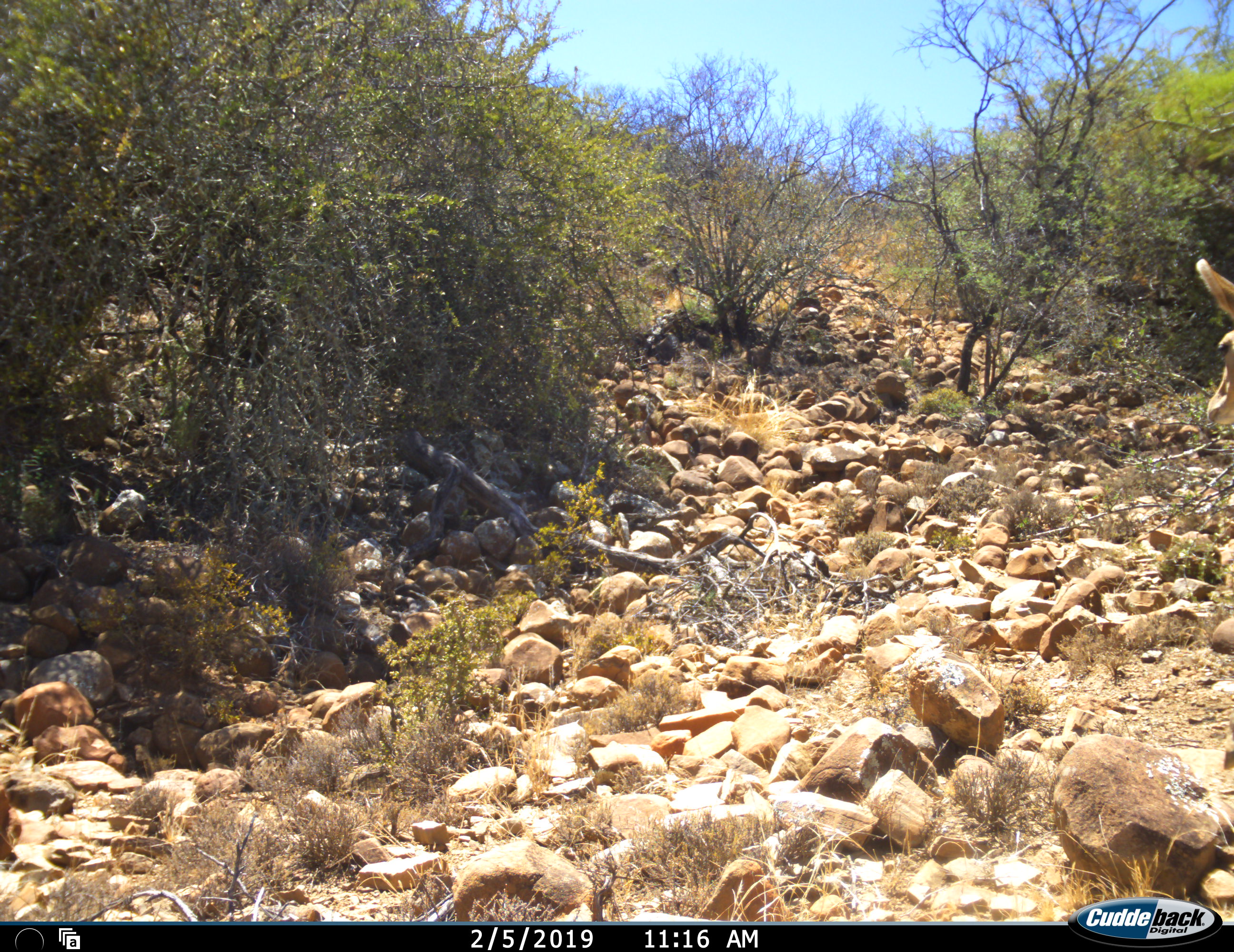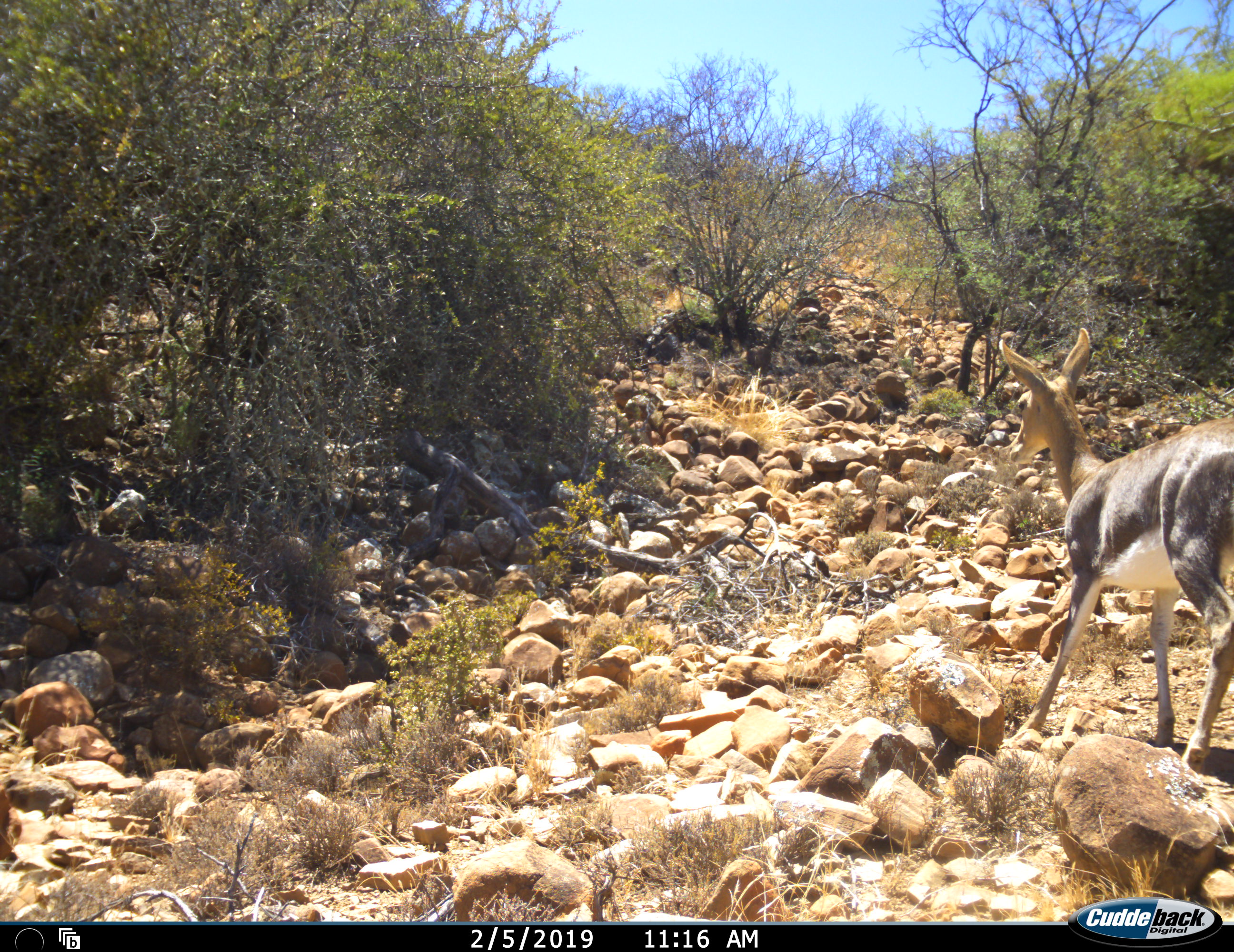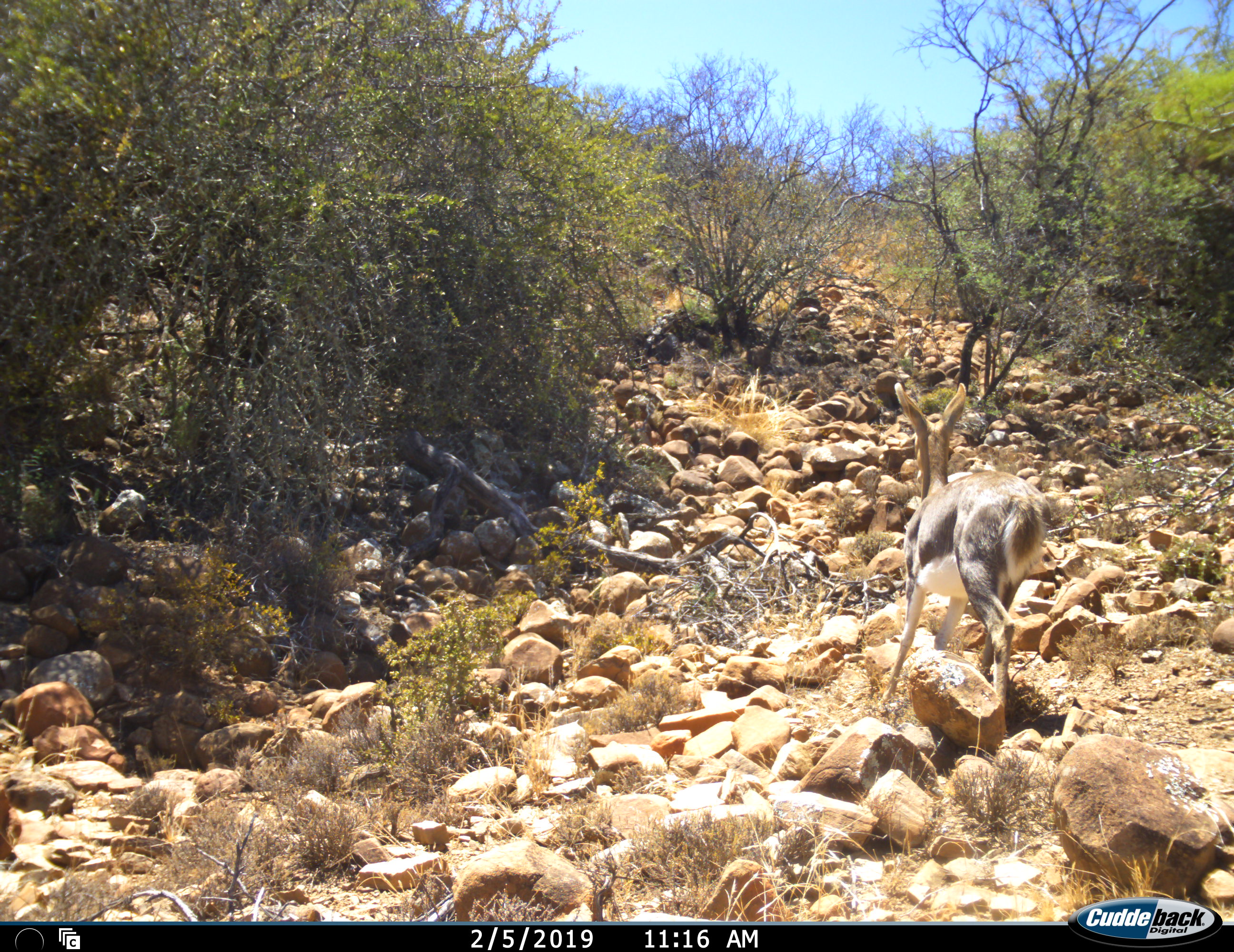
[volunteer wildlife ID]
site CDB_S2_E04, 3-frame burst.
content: unidentified animal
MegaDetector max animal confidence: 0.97